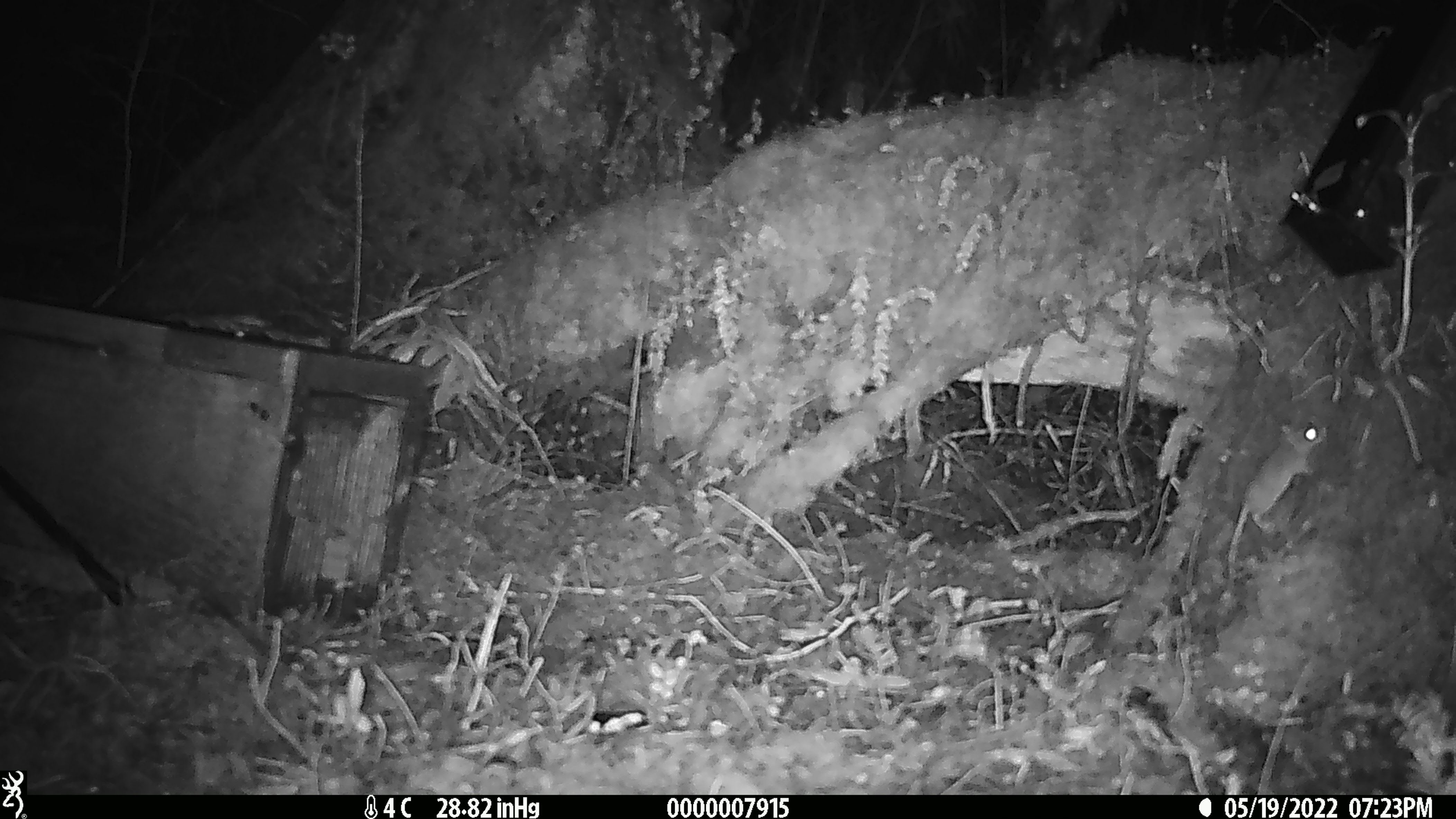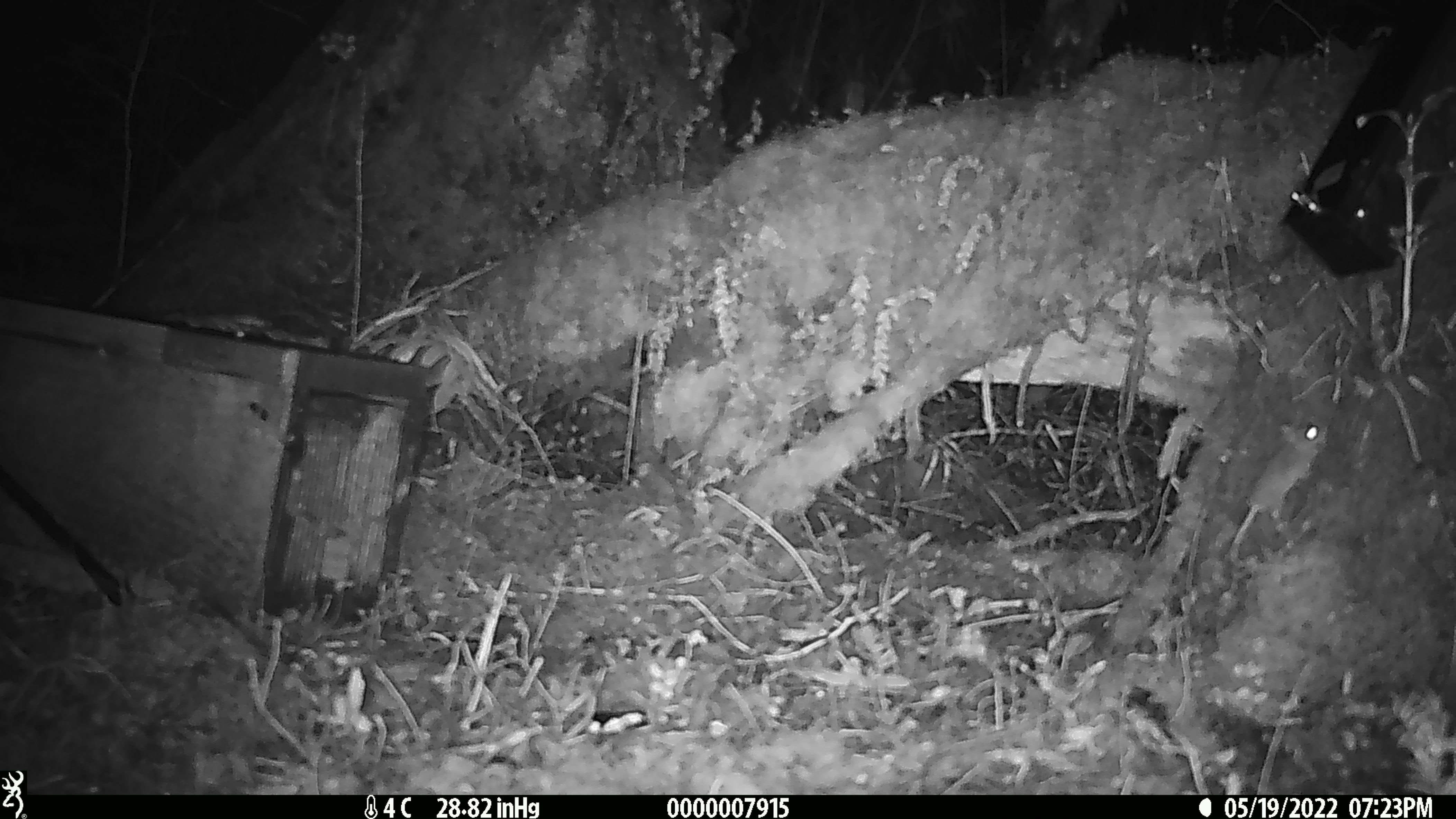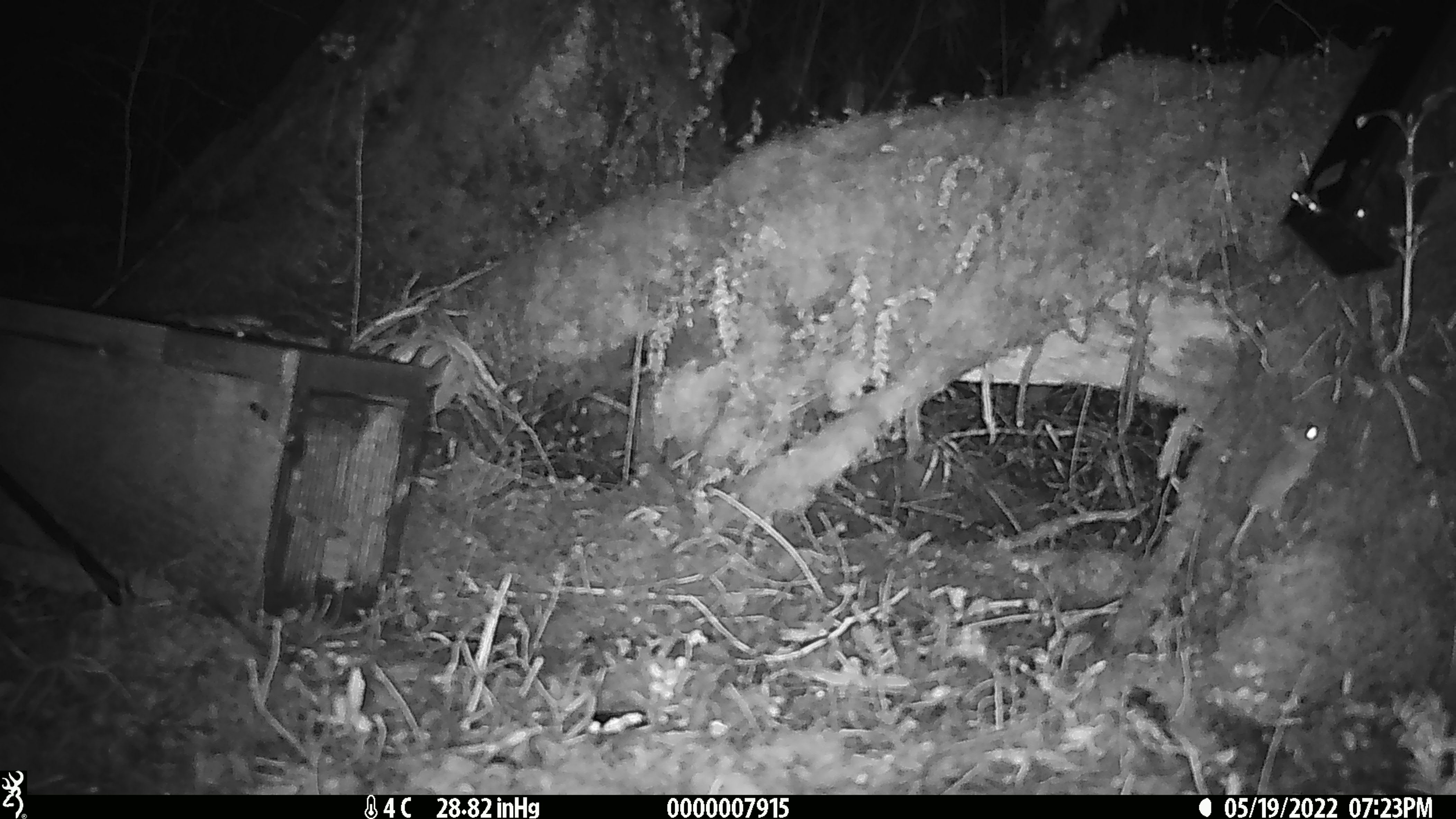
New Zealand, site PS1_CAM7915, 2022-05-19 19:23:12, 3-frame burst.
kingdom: Animalia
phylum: Chordata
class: Mammalia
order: Rodentia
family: Muridae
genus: Mus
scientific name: Mus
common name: mouse